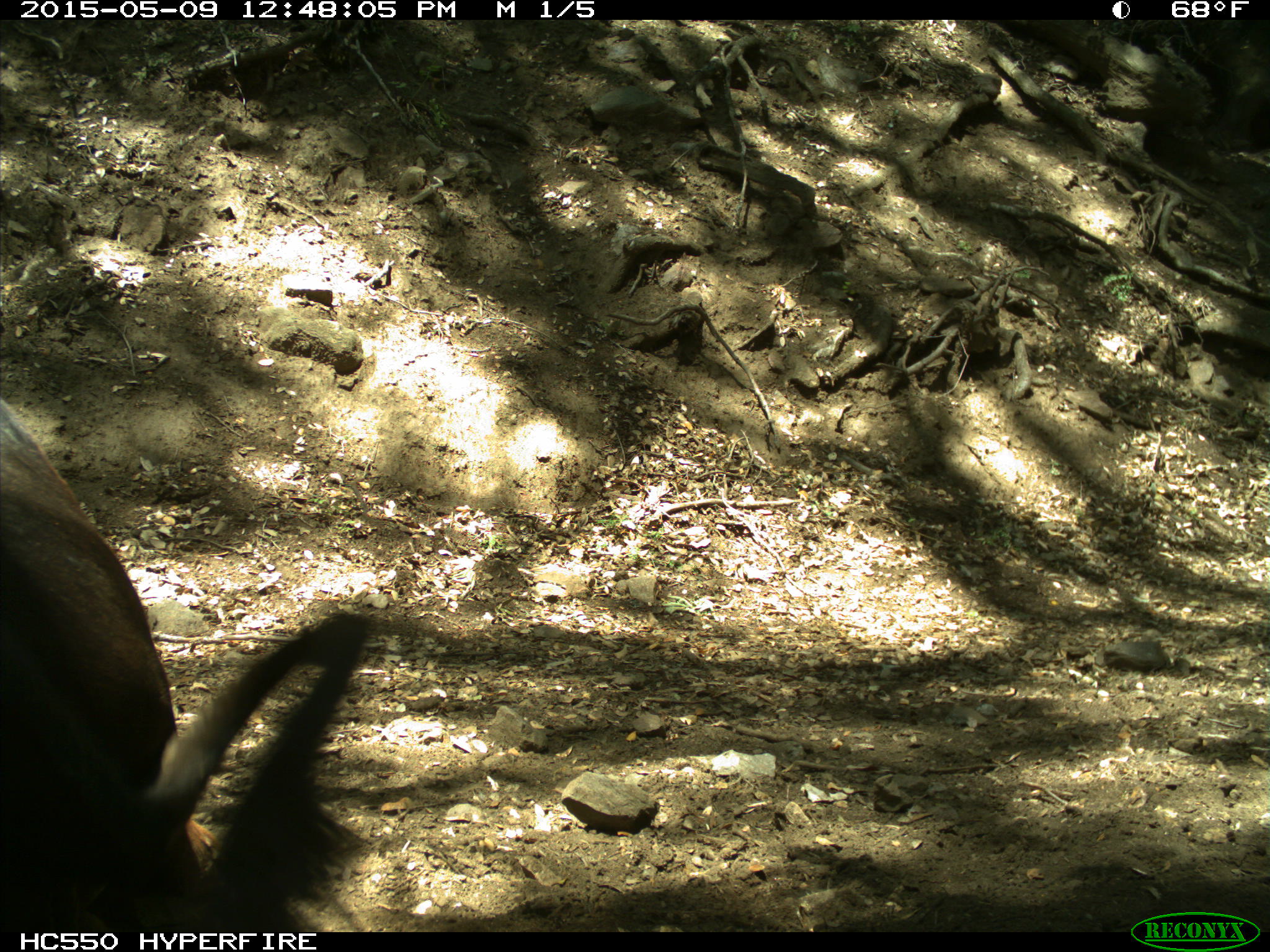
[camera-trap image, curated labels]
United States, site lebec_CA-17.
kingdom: Animalia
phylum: Chordata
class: Mammalia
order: Artiodactyla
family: Bovidae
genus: Bos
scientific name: Bos taurus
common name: domestic cow